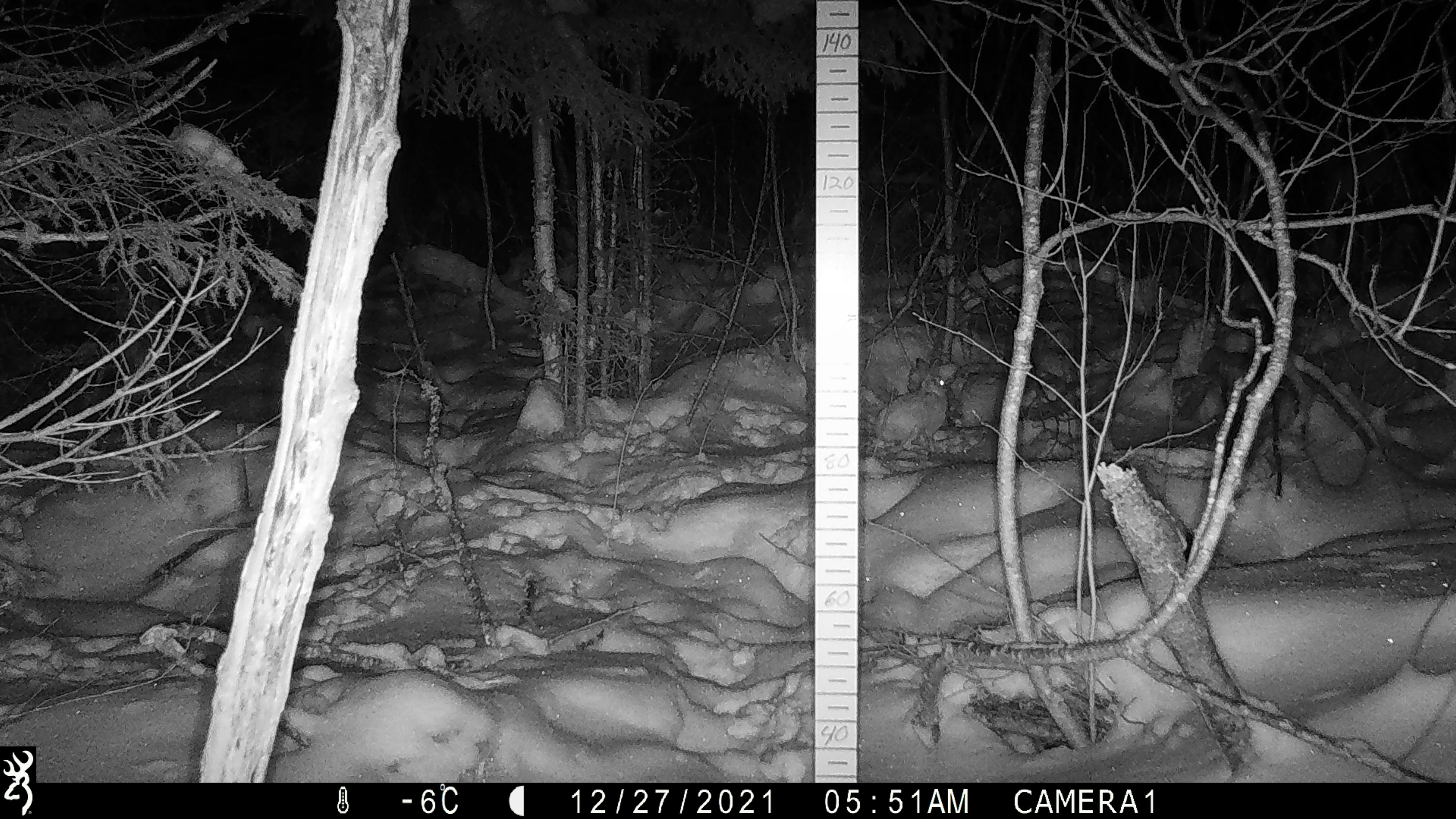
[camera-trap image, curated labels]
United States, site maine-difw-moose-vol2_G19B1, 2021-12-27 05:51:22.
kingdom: Animalia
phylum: Chordata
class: Mammalia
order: Lagomorpha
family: Leporidae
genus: Lepus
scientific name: Lepus americanus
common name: snowshoe hare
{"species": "snowshoe hare (Lepus americanus)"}